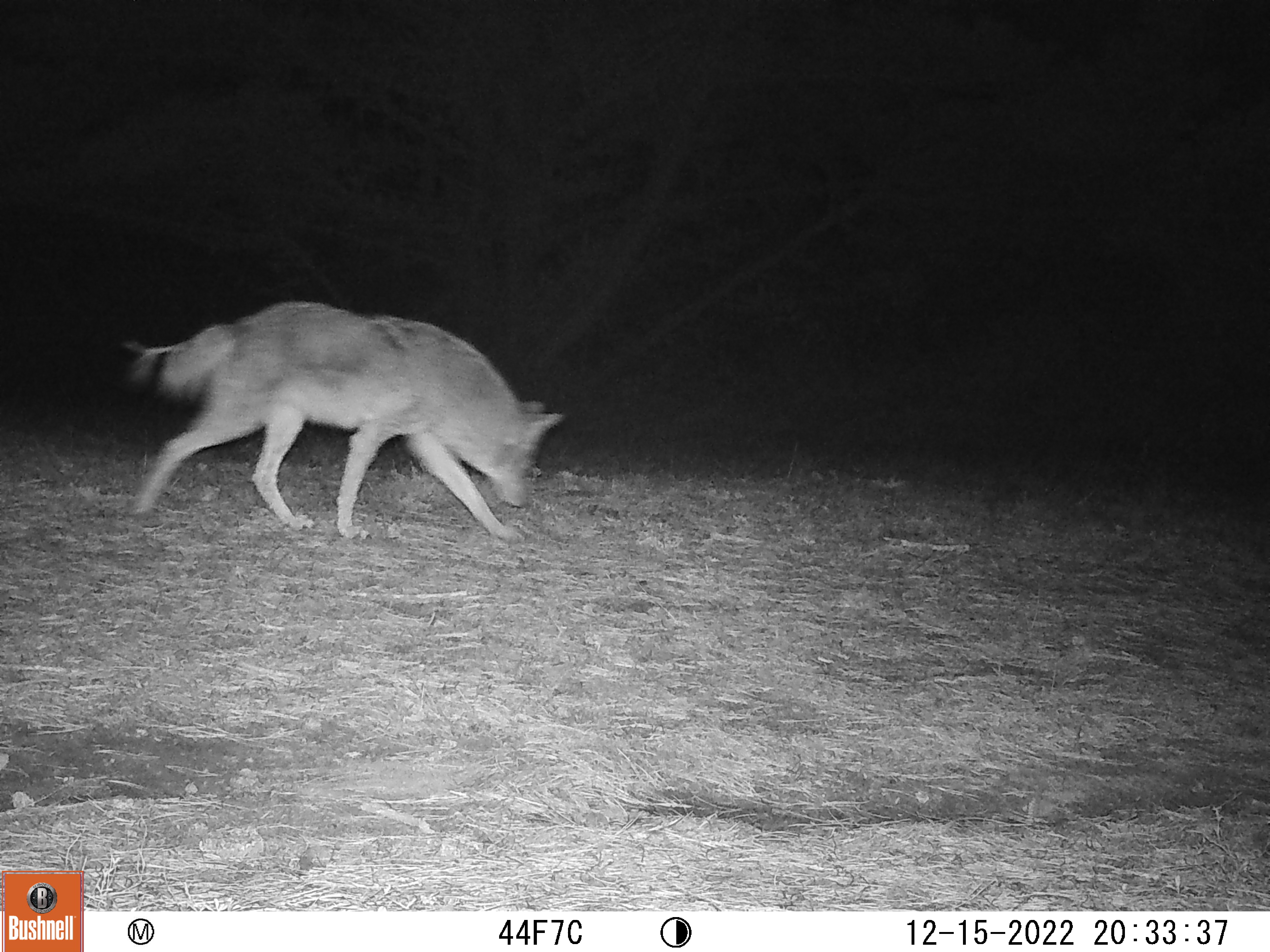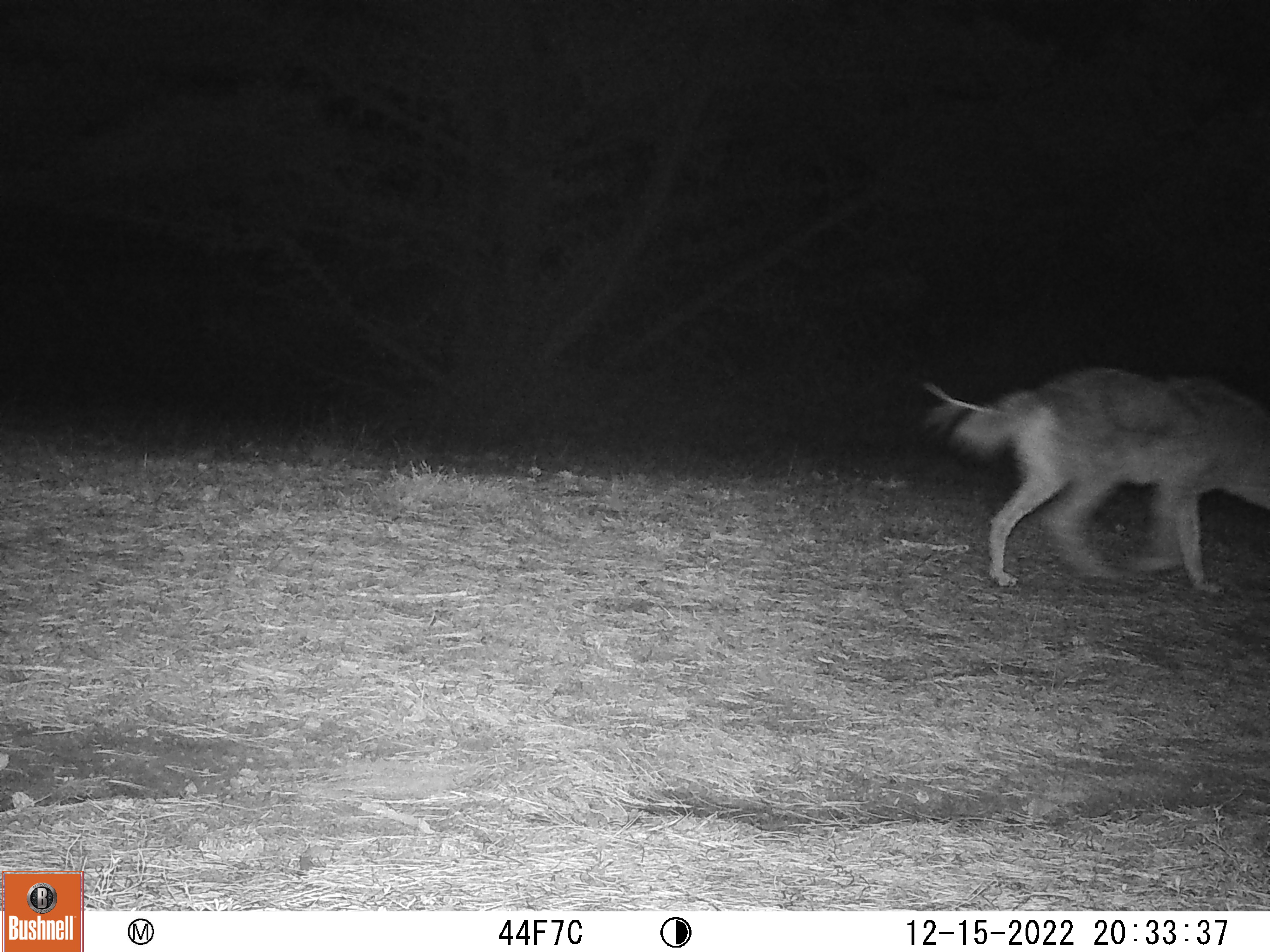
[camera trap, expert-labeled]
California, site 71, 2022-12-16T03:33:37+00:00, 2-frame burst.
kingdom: Animalia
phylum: Chordata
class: Mammalia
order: Carnivora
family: Canidae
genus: Canis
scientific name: Canis latrans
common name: coyote